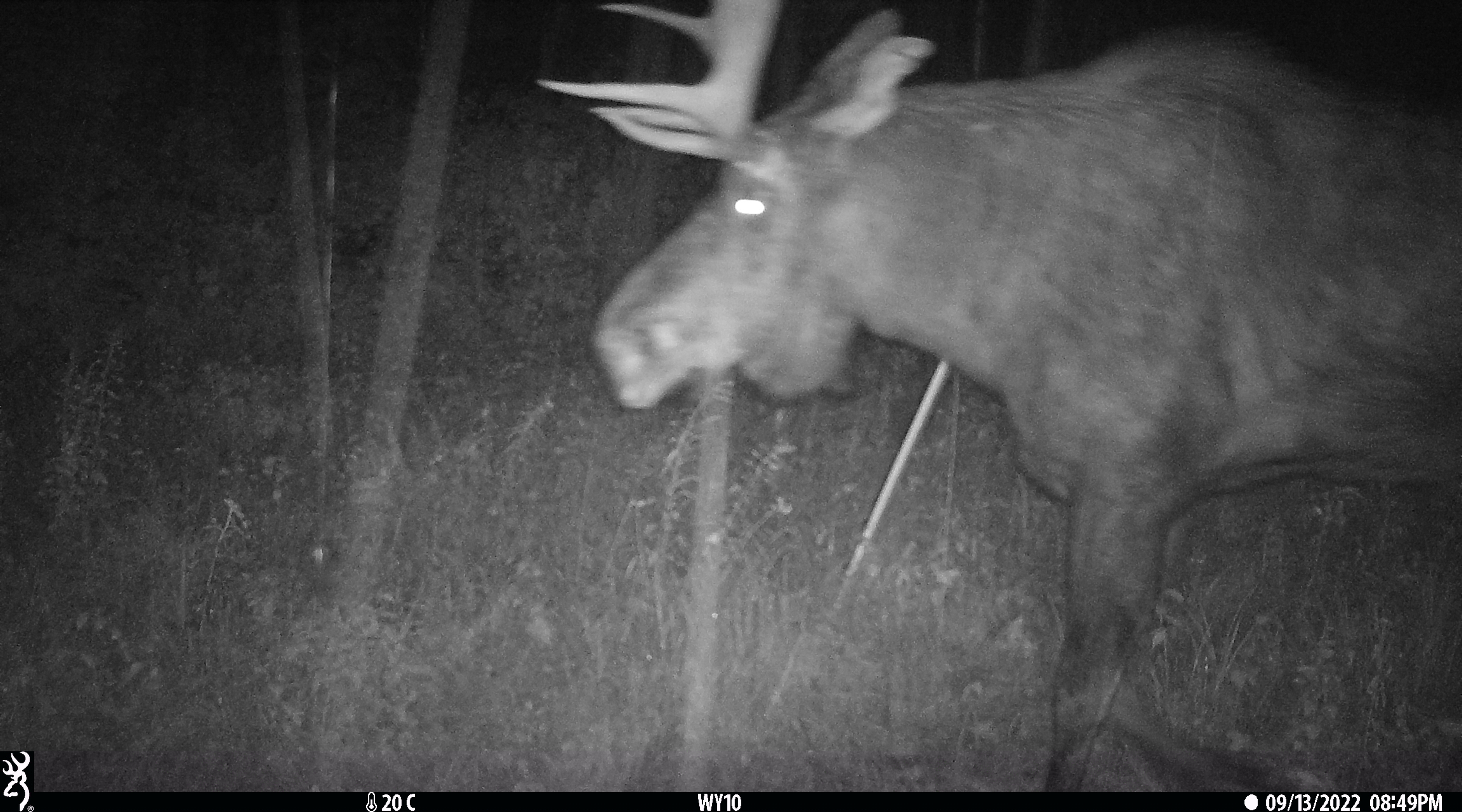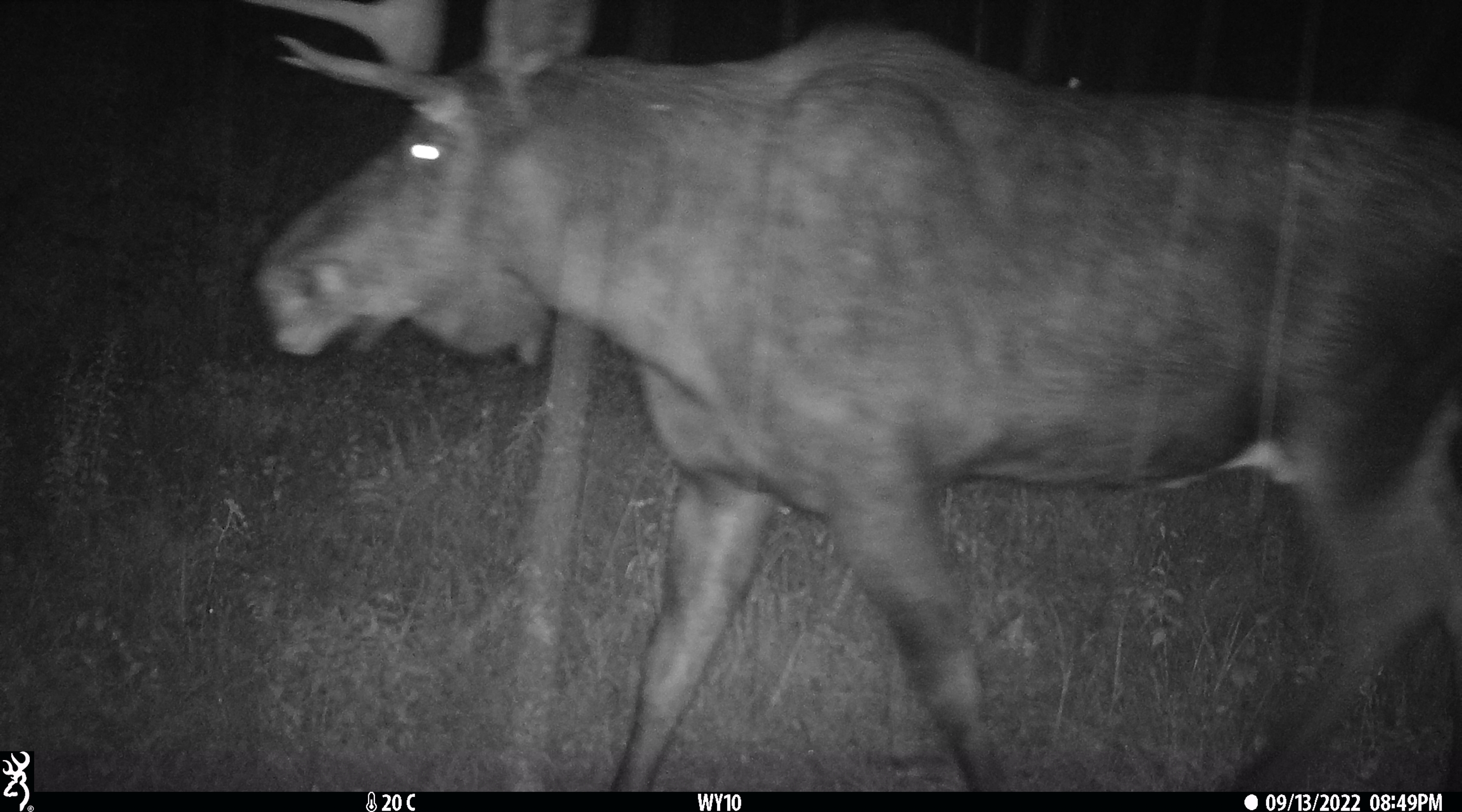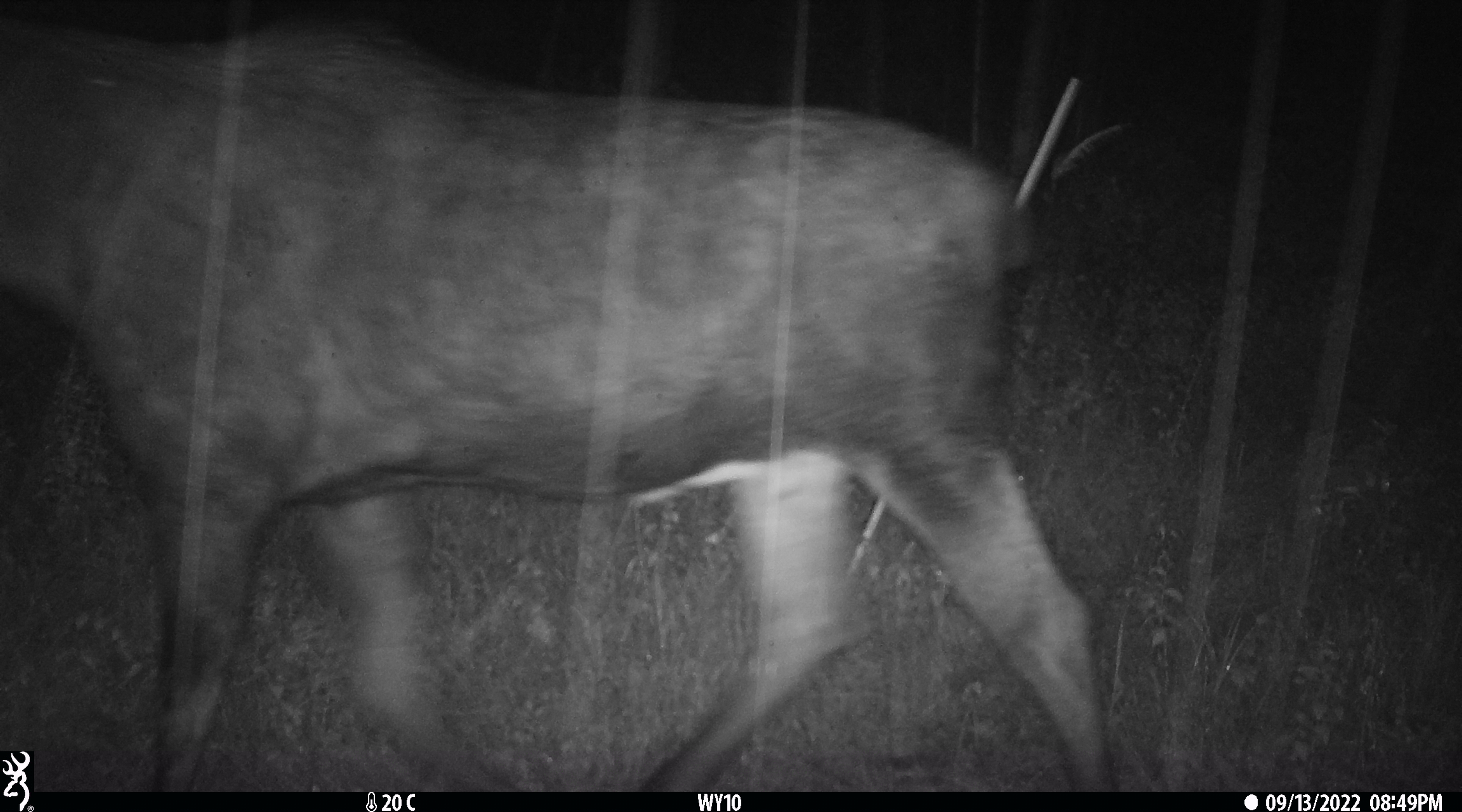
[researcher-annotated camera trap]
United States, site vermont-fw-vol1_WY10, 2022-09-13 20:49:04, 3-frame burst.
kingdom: Animalia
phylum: Chordata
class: Mammalia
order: Artiodactyla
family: Cervidae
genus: Alces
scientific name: Alces alces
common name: moose